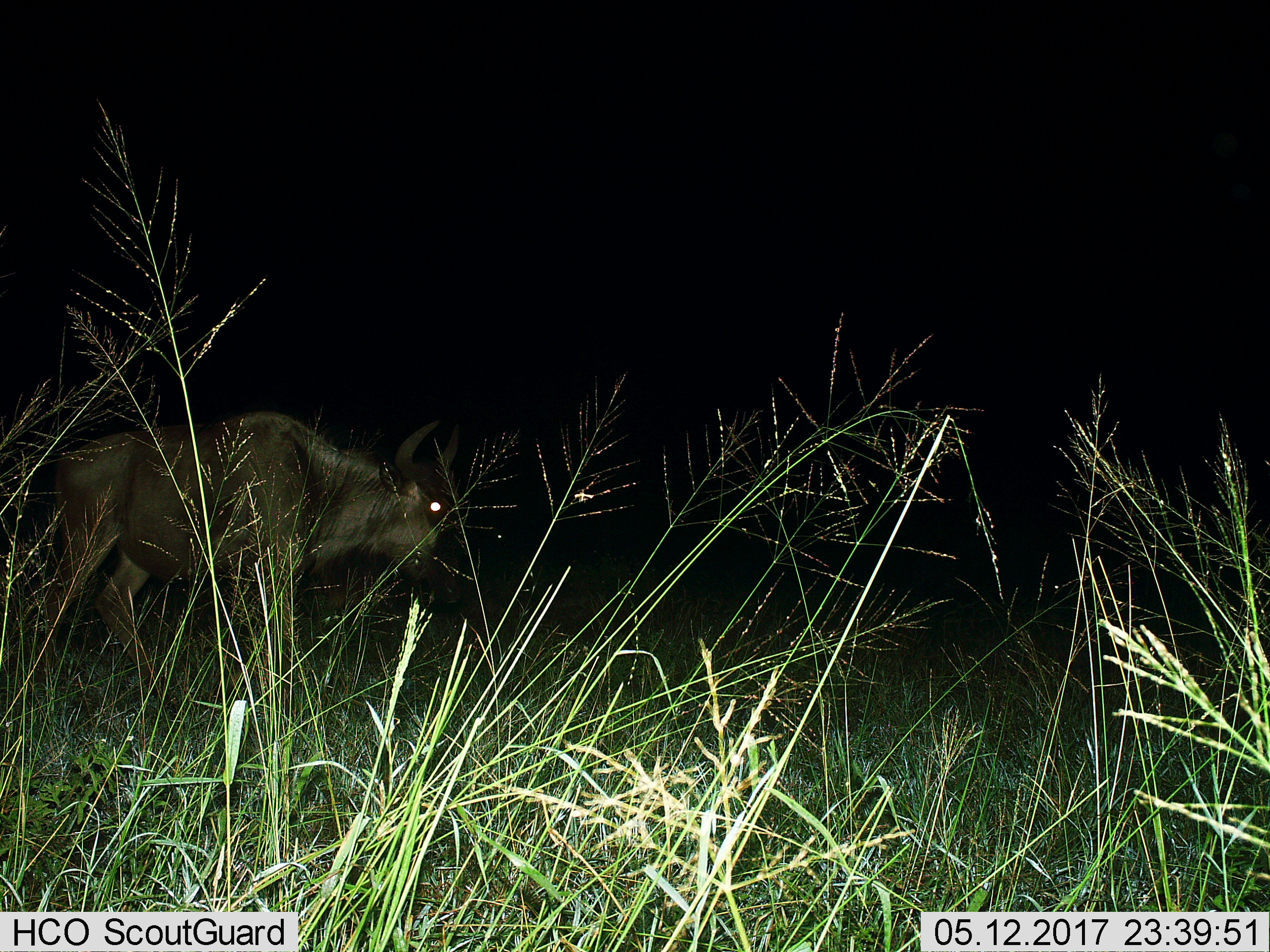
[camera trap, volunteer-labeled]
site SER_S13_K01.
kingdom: Animalia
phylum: Chordata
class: Mammalia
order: Artiodactyla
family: Bovidae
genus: Connochaetes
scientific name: Connochaetes taurinus taurinus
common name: blue wildebeest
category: wildebeestblue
Wildebeestblue (blue wildebeest) (Connochaetes taurinus taurinus), count 1. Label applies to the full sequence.